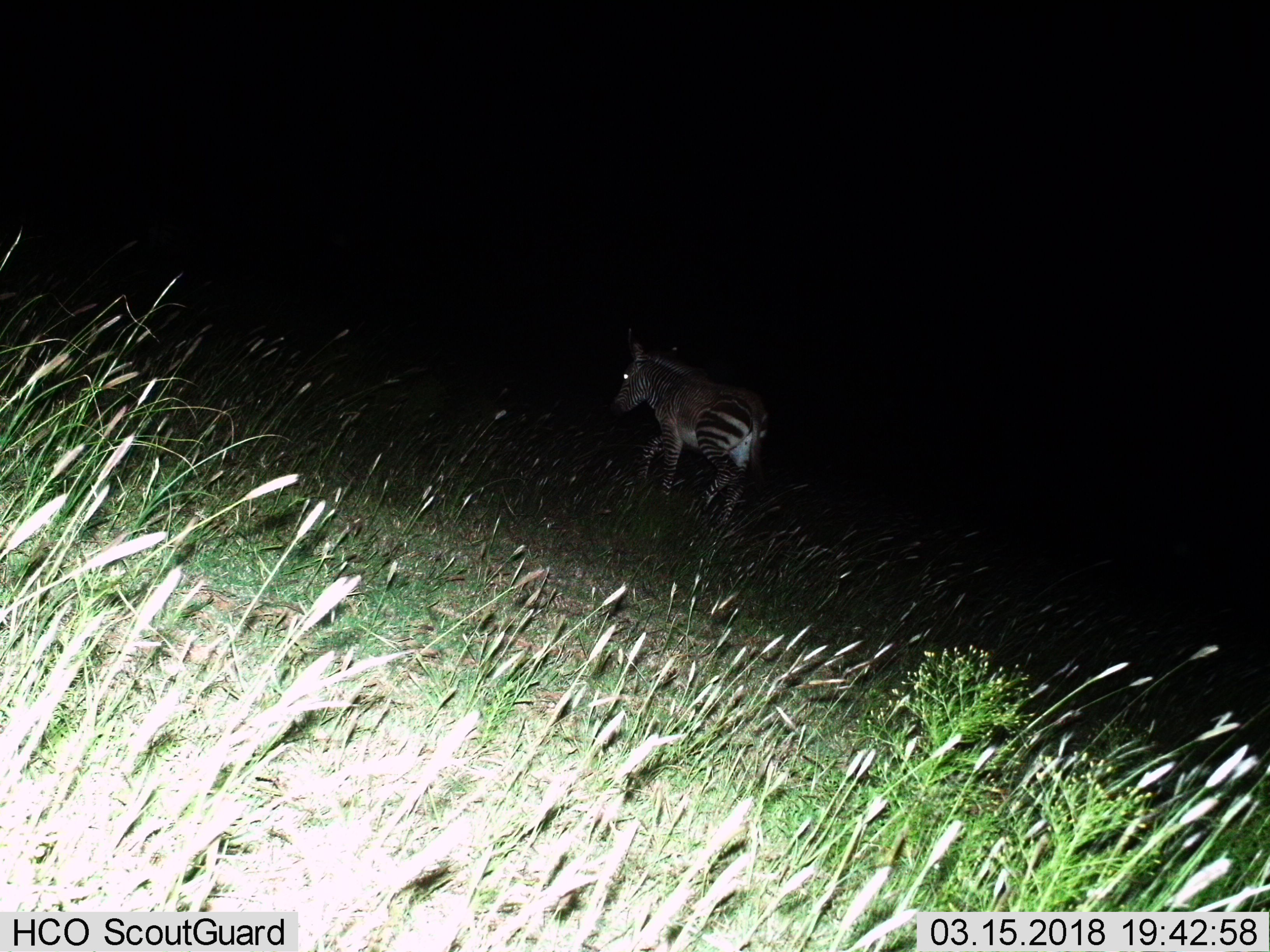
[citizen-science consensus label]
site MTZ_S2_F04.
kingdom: Animalia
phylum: Chordata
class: Mammalia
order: Perissodactyla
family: Equidae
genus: Equus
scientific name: Equus zebra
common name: mountain zebra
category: zebramountain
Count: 1.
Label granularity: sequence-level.